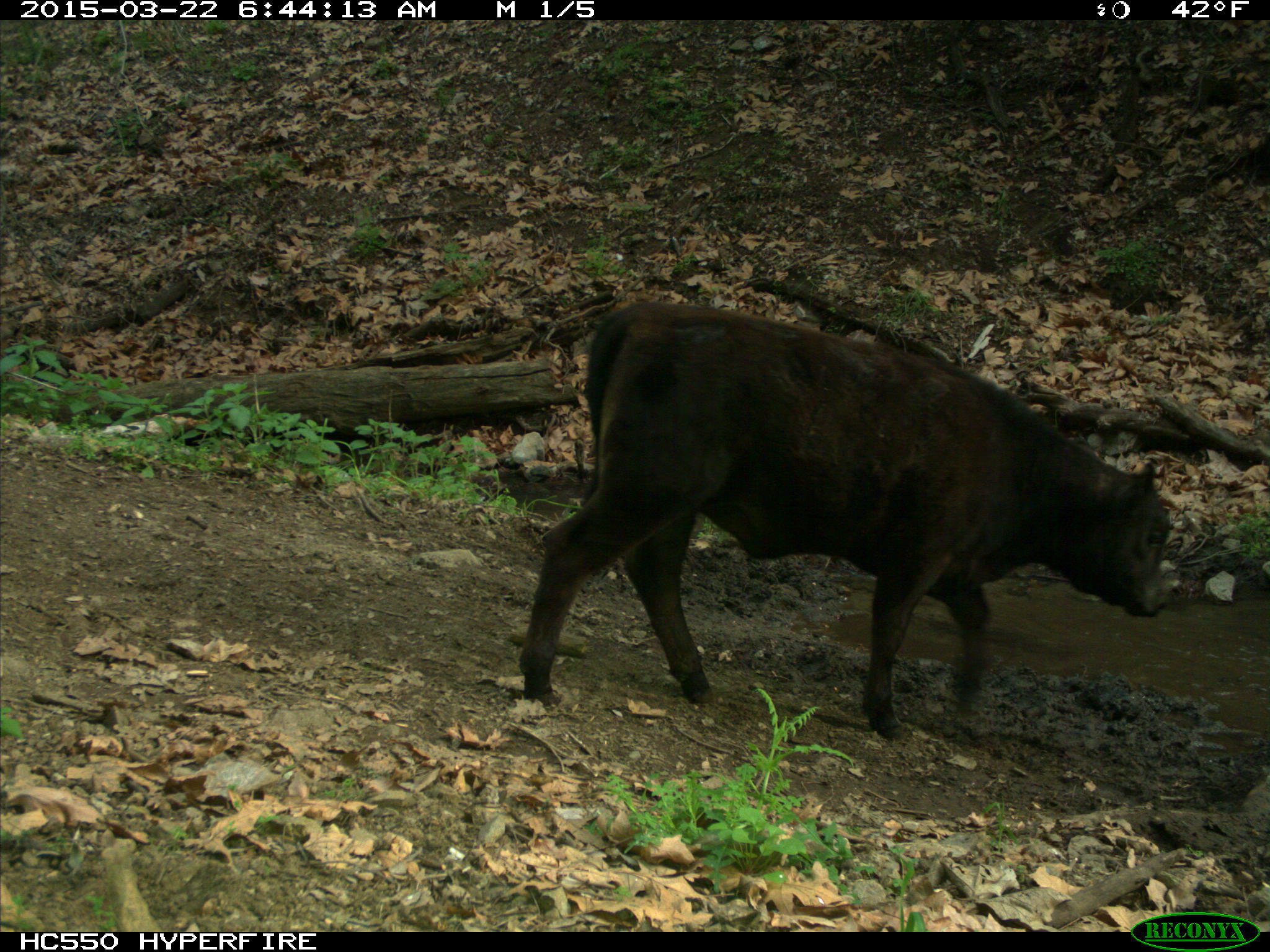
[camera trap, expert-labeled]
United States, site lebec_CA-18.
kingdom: Animalia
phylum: Chordata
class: Mammalia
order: Artiodactyla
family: Bovidae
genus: Bos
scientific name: Bos taurus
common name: domestic cow